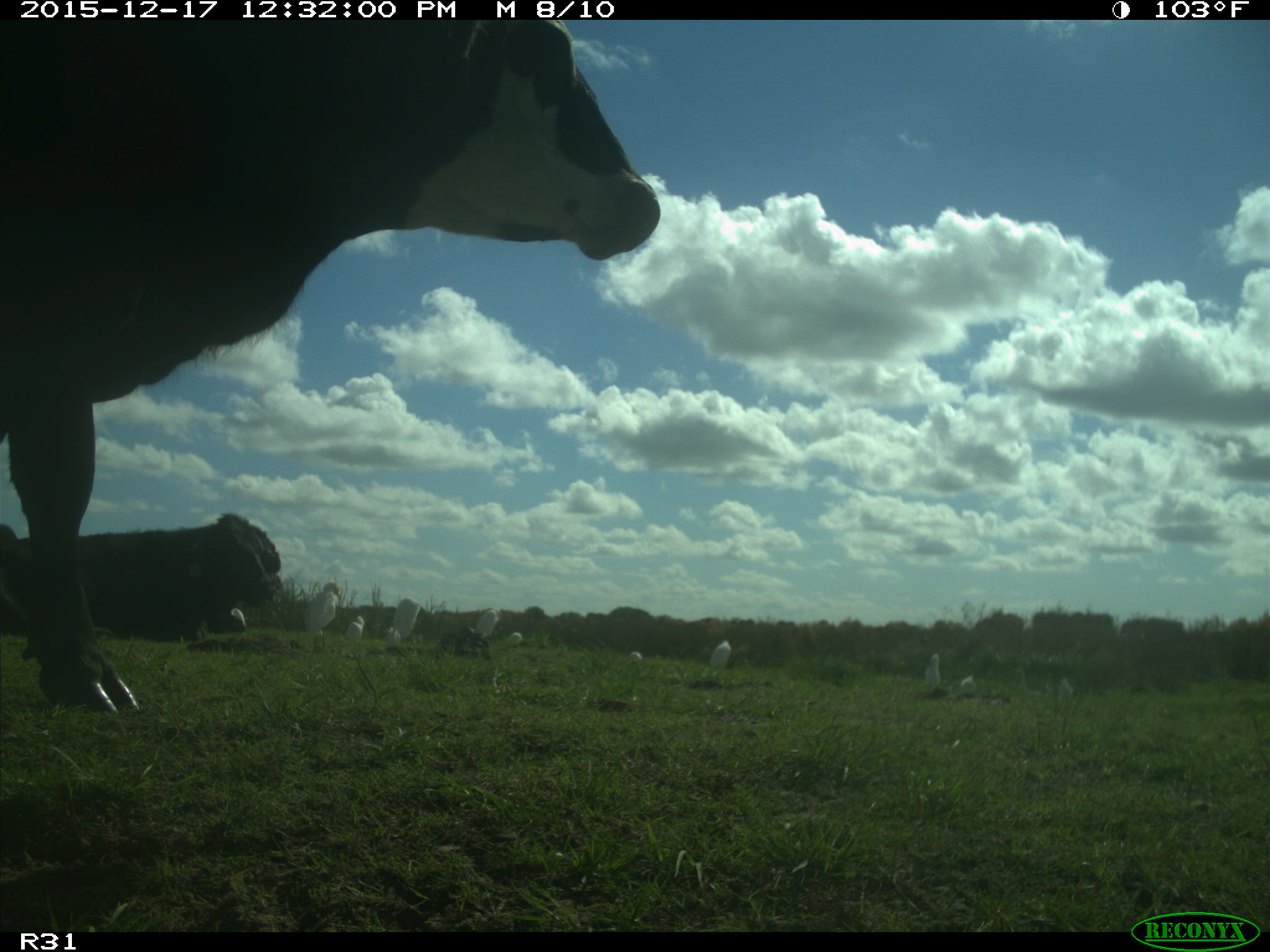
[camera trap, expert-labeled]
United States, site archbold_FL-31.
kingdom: Animalia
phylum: Chordata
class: Mammalia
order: Artiodactyla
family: Bovidae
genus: Bos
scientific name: Bos taurus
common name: domestic cow